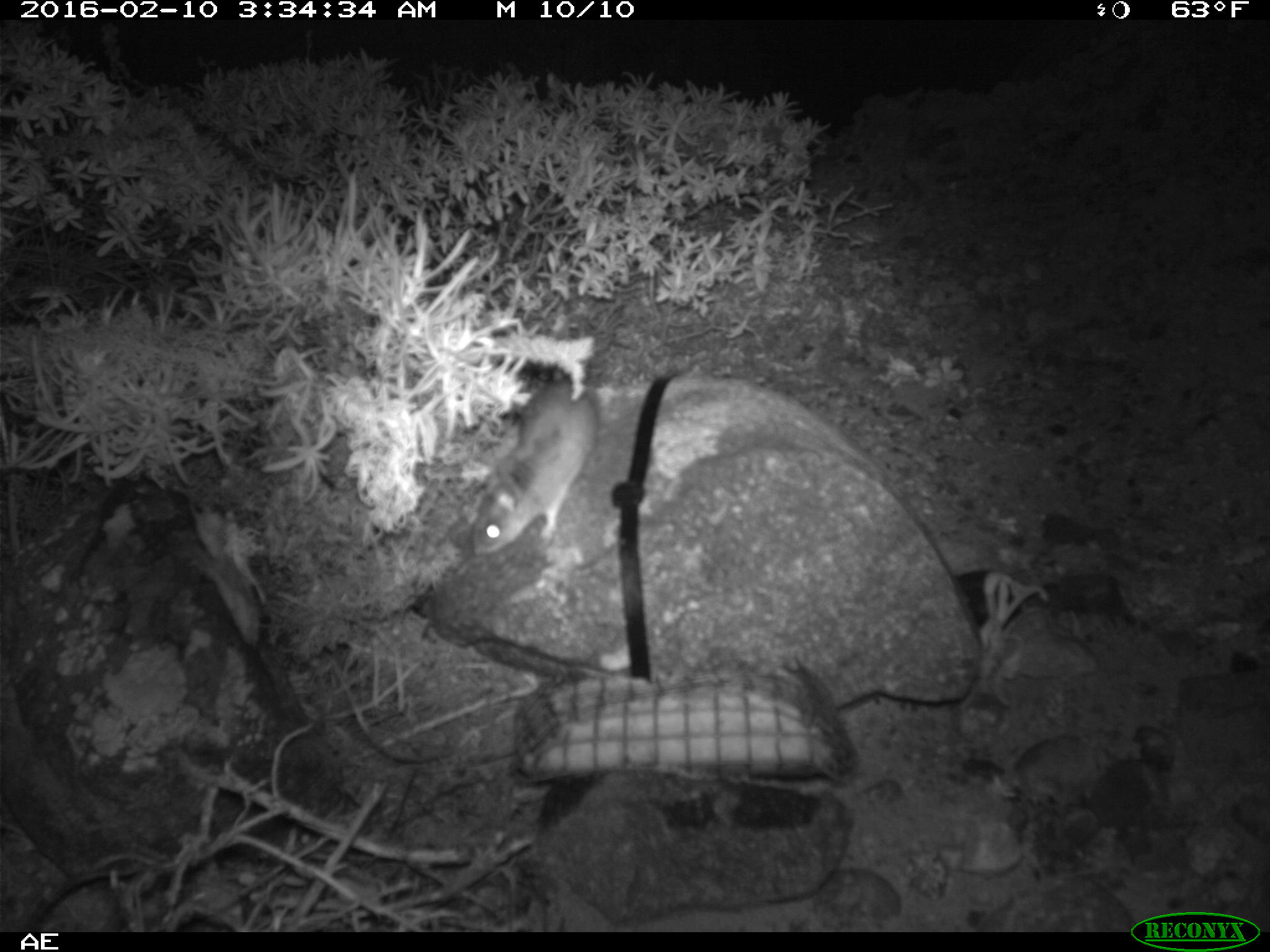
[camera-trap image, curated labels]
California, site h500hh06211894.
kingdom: Animalia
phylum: Chordata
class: Mammalia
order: Rodentia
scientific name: Rodentia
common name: rodent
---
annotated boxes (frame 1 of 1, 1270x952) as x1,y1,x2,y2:
rodent: 468,376,603,566